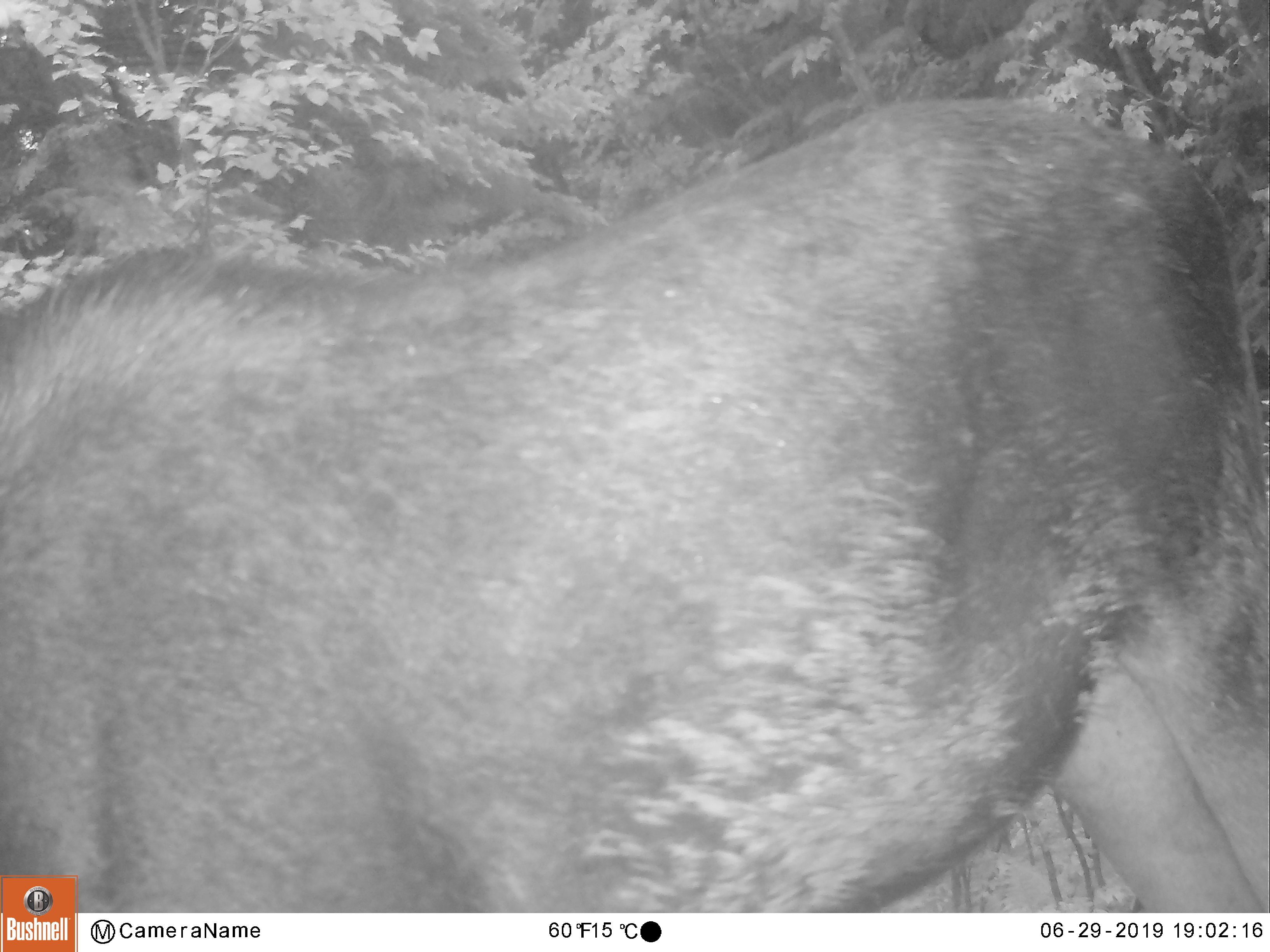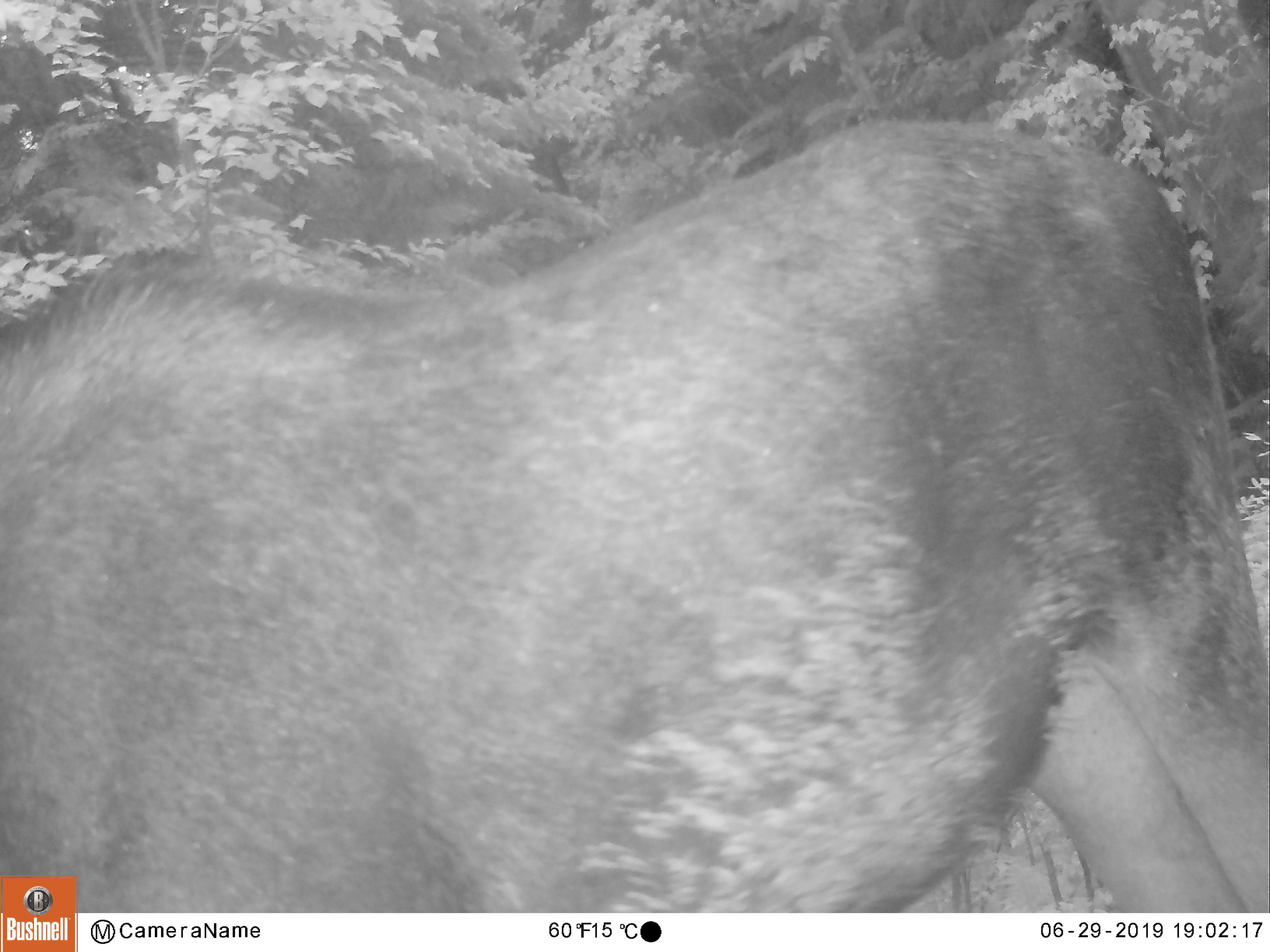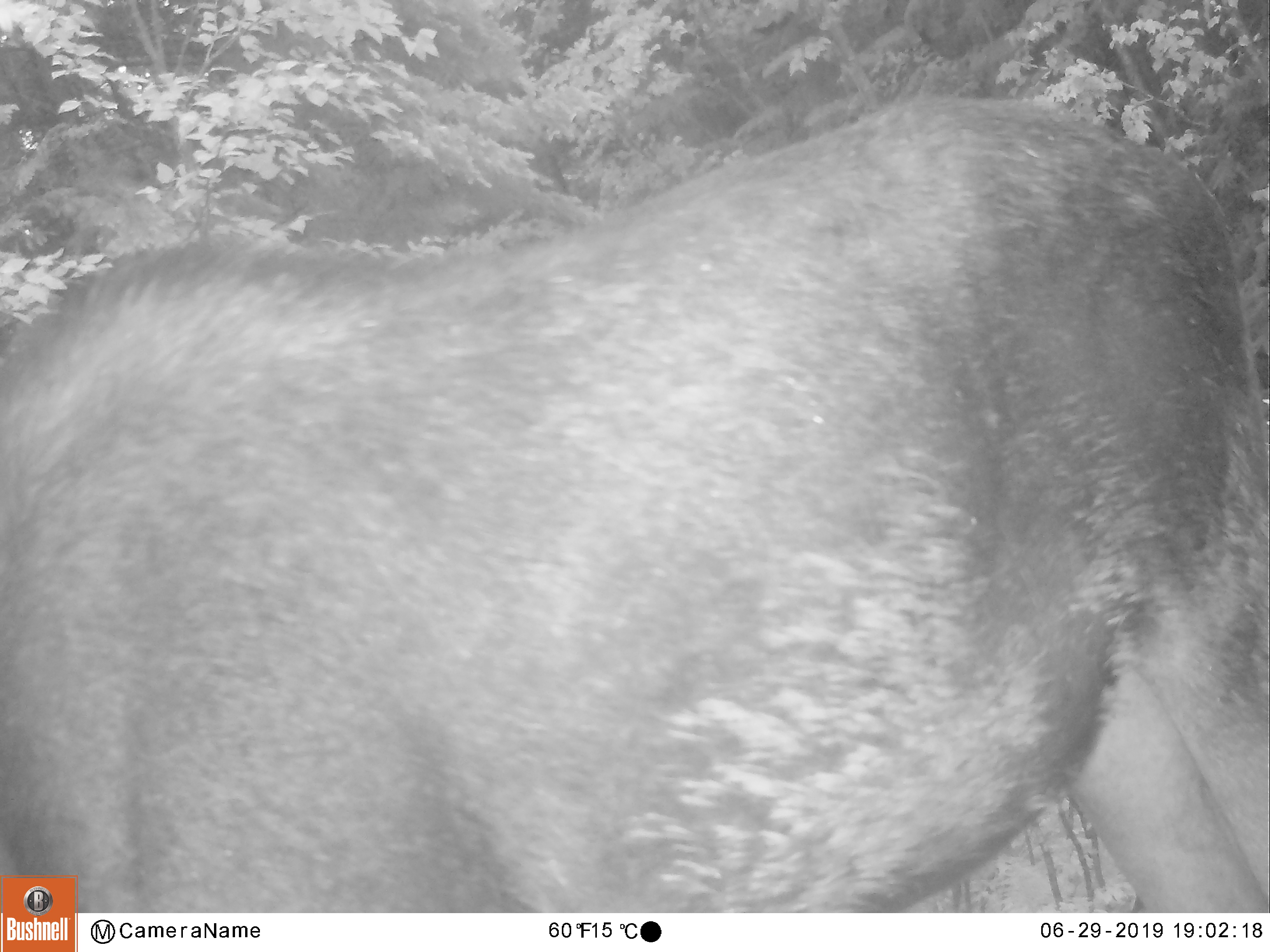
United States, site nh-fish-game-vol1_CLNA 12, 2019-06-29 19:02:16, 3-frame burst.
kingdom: Animalia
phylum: Chordata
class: Mammalia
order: Artiodactyla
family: Cervidae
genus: Alces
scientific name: Alces alces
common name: moose